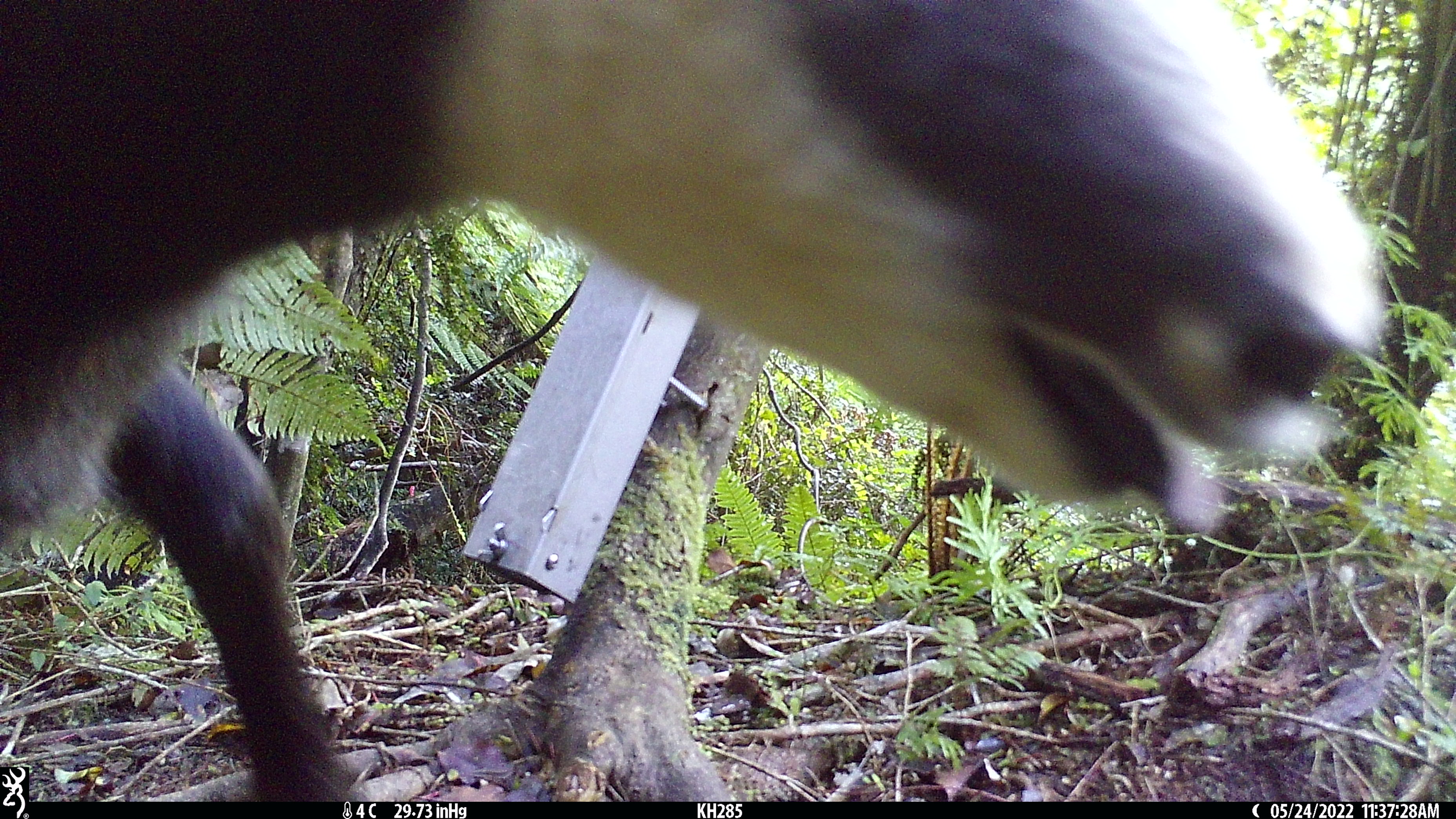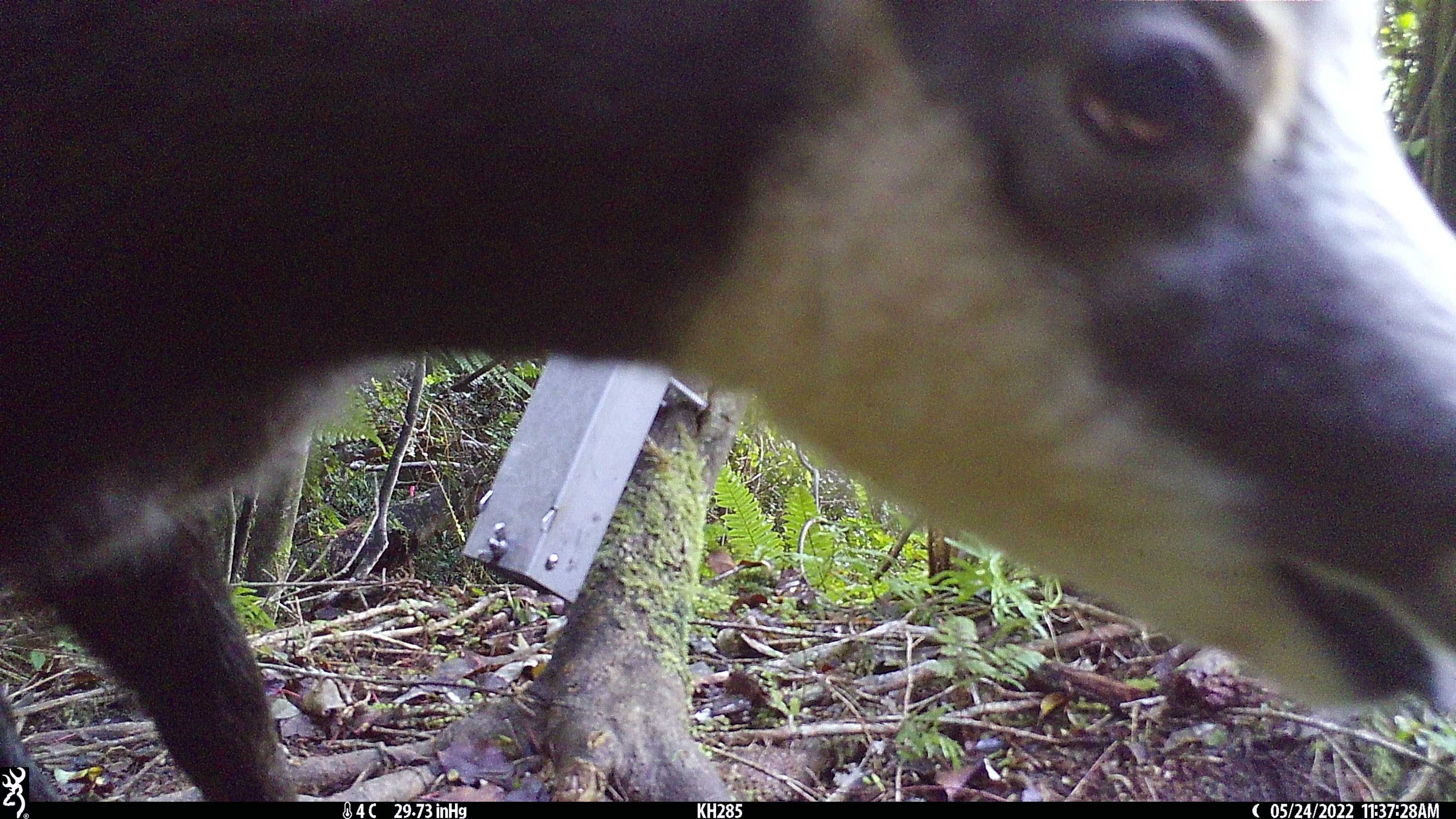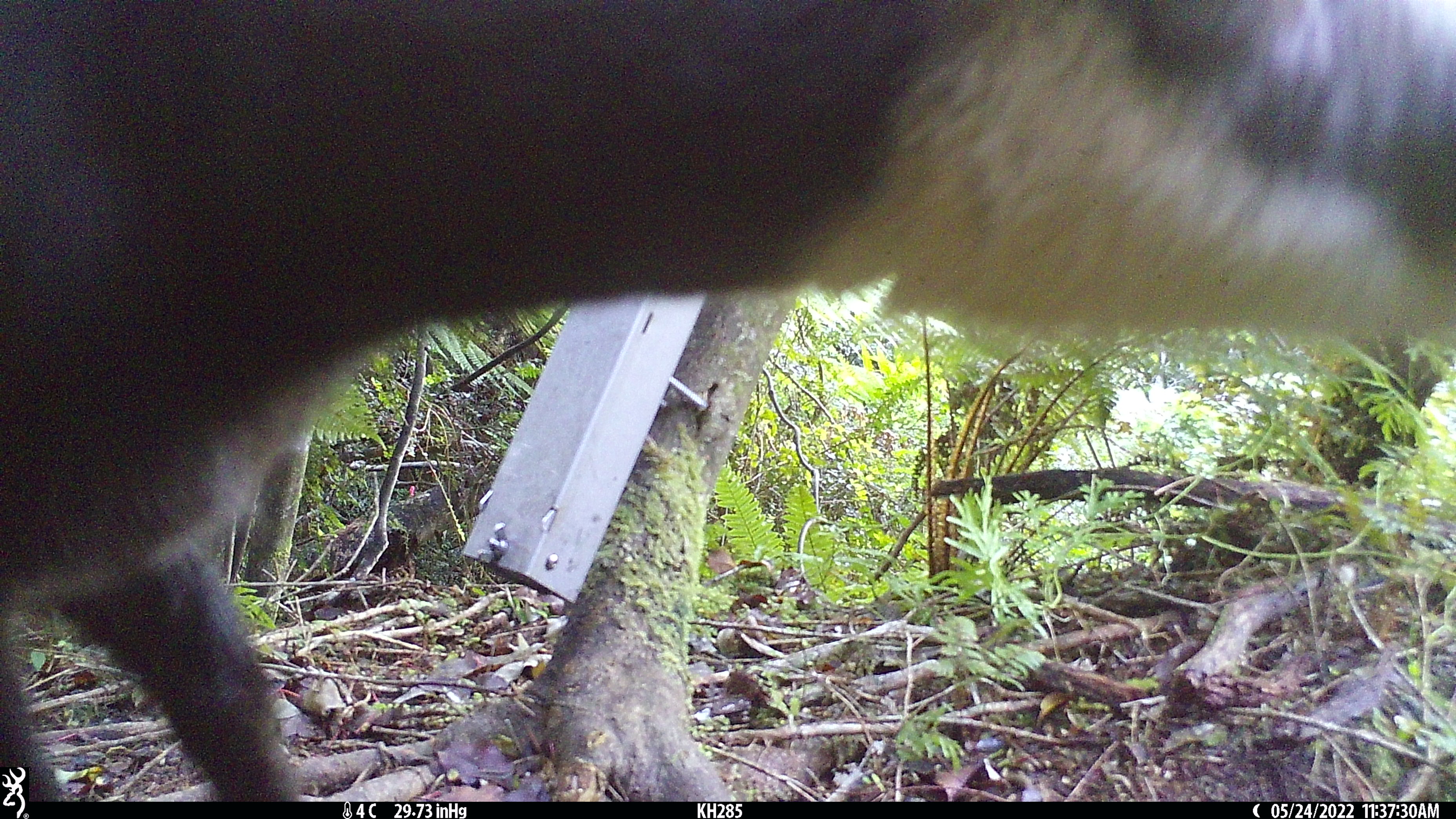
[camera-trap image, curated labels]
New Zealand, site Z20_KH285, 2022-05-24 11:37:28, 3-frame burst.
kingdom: Animalia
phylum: Chordata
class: Mammalia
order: Artiodactyla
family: Bovidae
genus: Rupicapra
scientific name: Rupicapra rupicapra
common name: alpine chamois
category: chamois